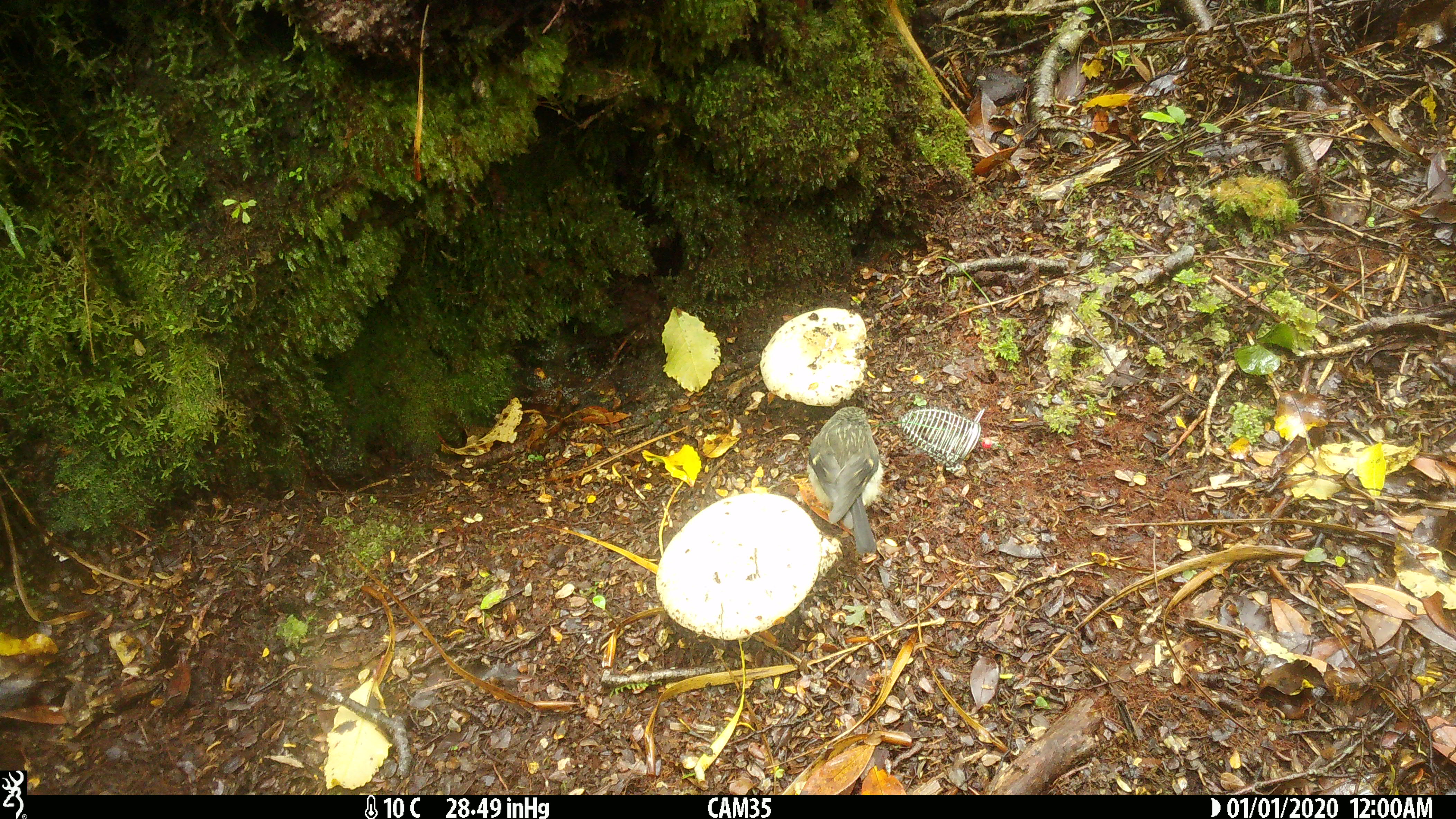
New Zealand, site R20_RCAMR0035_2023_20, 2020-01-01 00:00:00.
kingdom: Animalia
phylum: Chordata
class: Aves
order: Passeriformes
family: Petroicidae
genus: Petroica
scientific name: Petroica macrocephala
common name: tomtit